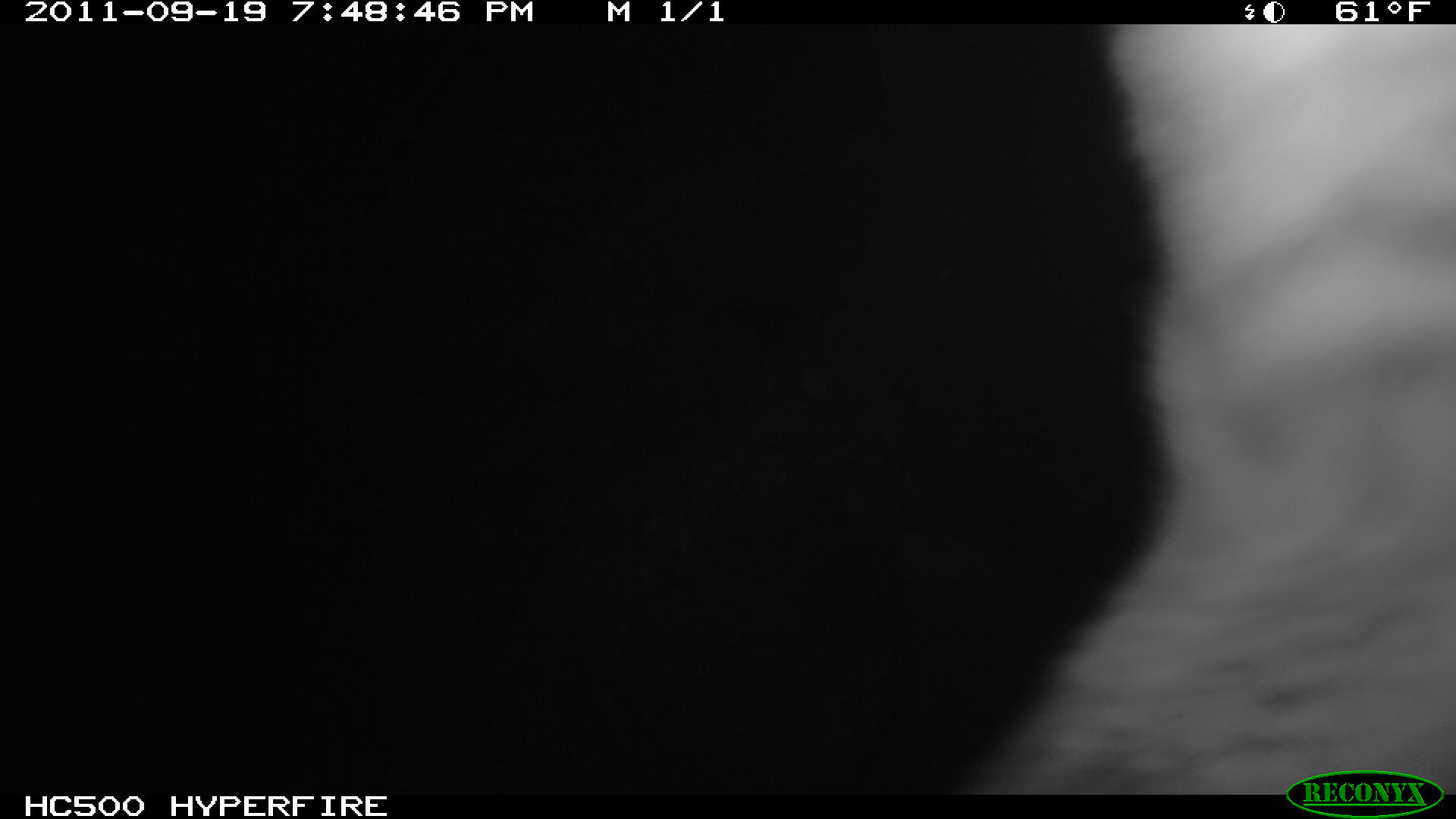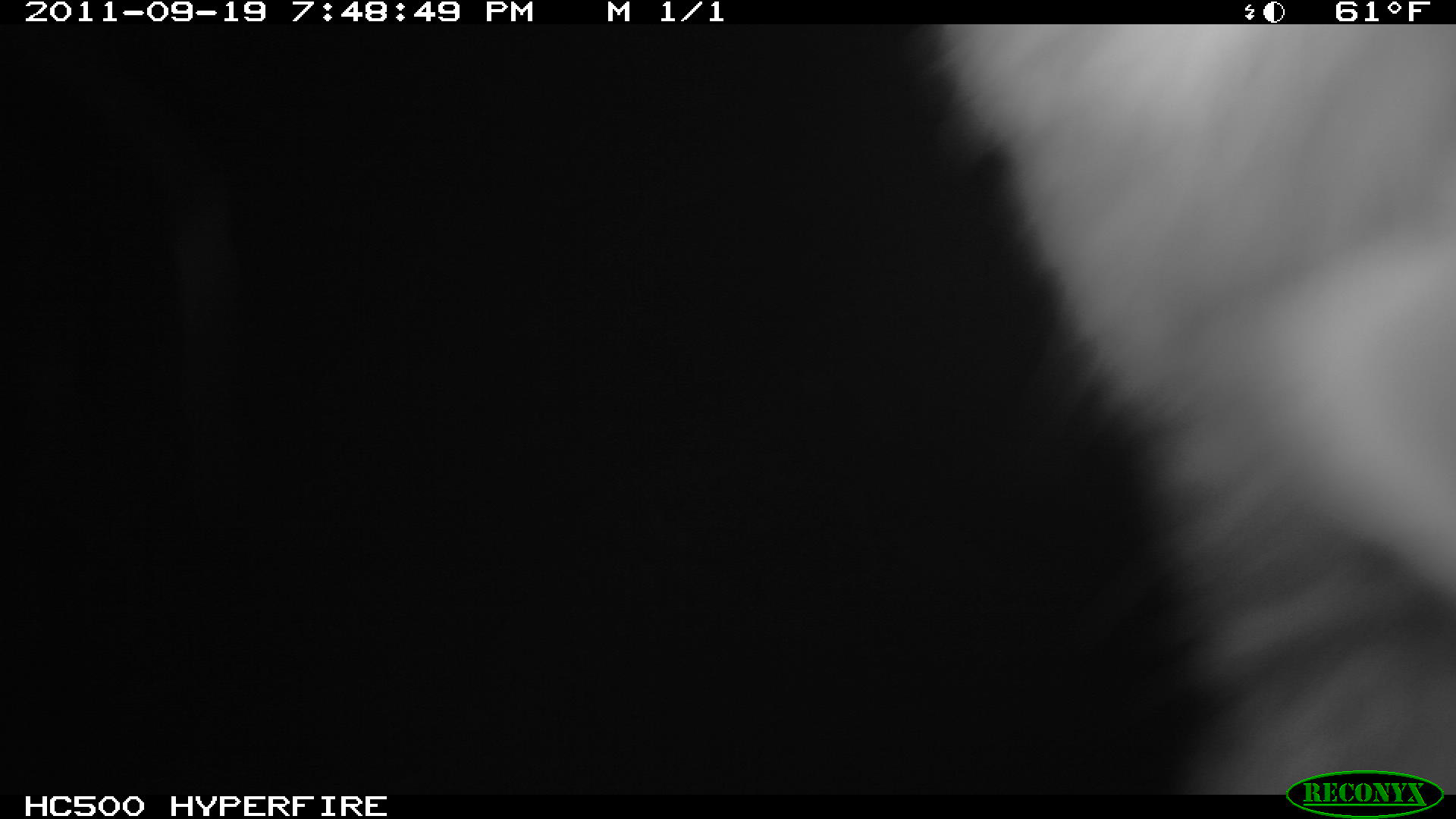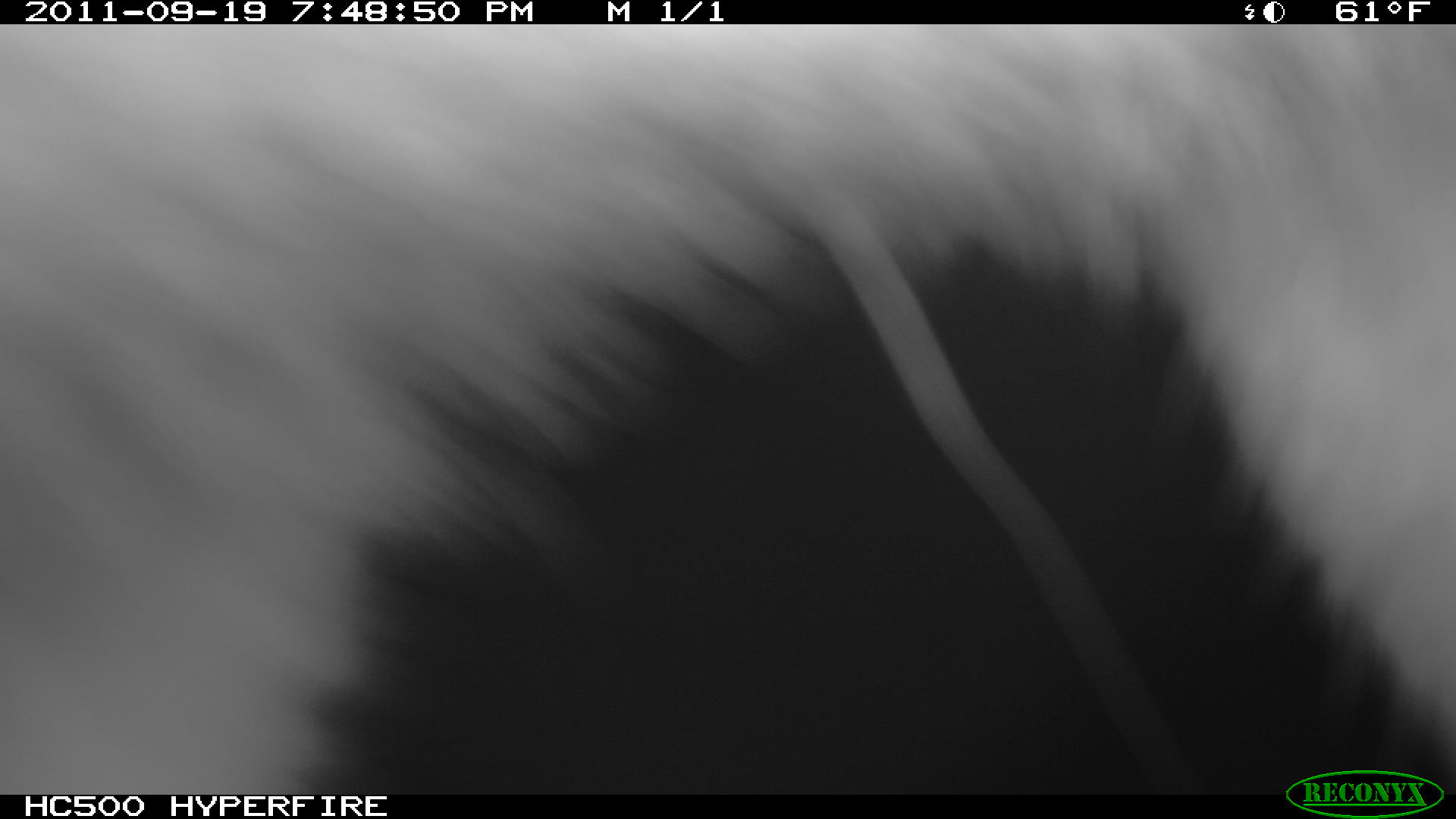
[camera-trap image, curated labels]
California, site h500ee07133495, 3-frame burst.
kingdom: Animalia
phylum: Chordata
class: Mammalia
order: Carnivora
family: Canidae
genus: Urocyon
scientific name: Urocyon littoralis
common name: island fox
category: fox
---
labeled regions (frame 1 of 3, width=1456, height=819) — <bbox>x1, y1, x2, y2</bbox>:
fox: <bbox>960, 23, 1455, 796</bbox>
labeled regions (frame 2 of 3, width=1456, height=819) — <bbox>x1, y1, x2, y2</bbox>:
fox: <bbox>918, 24, 1455, 794</bbox>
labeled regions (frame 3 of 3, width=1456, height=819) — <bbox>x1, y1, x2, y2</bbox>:
fox: <bbox>0, 24, 1455, 796</bbox>